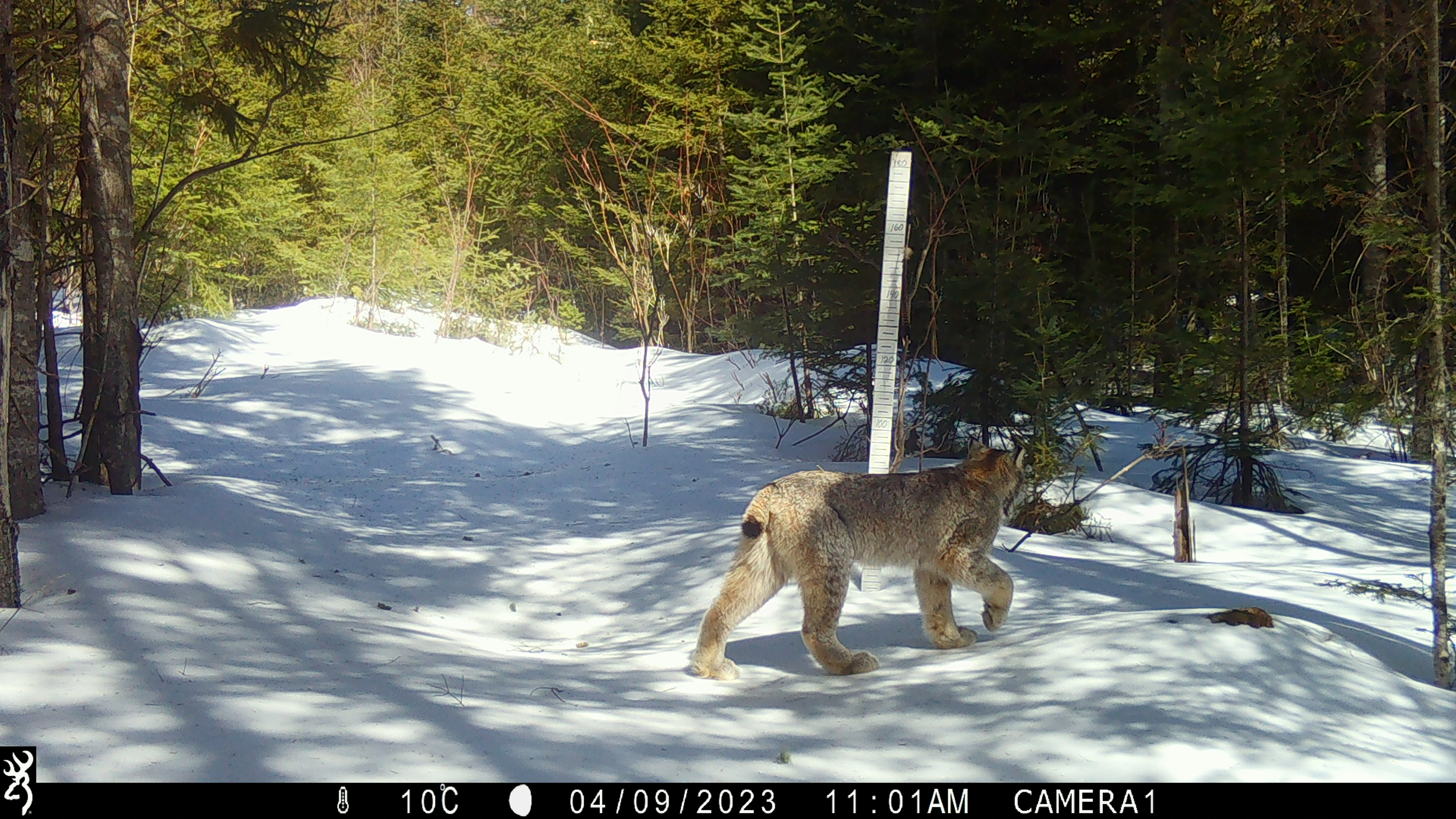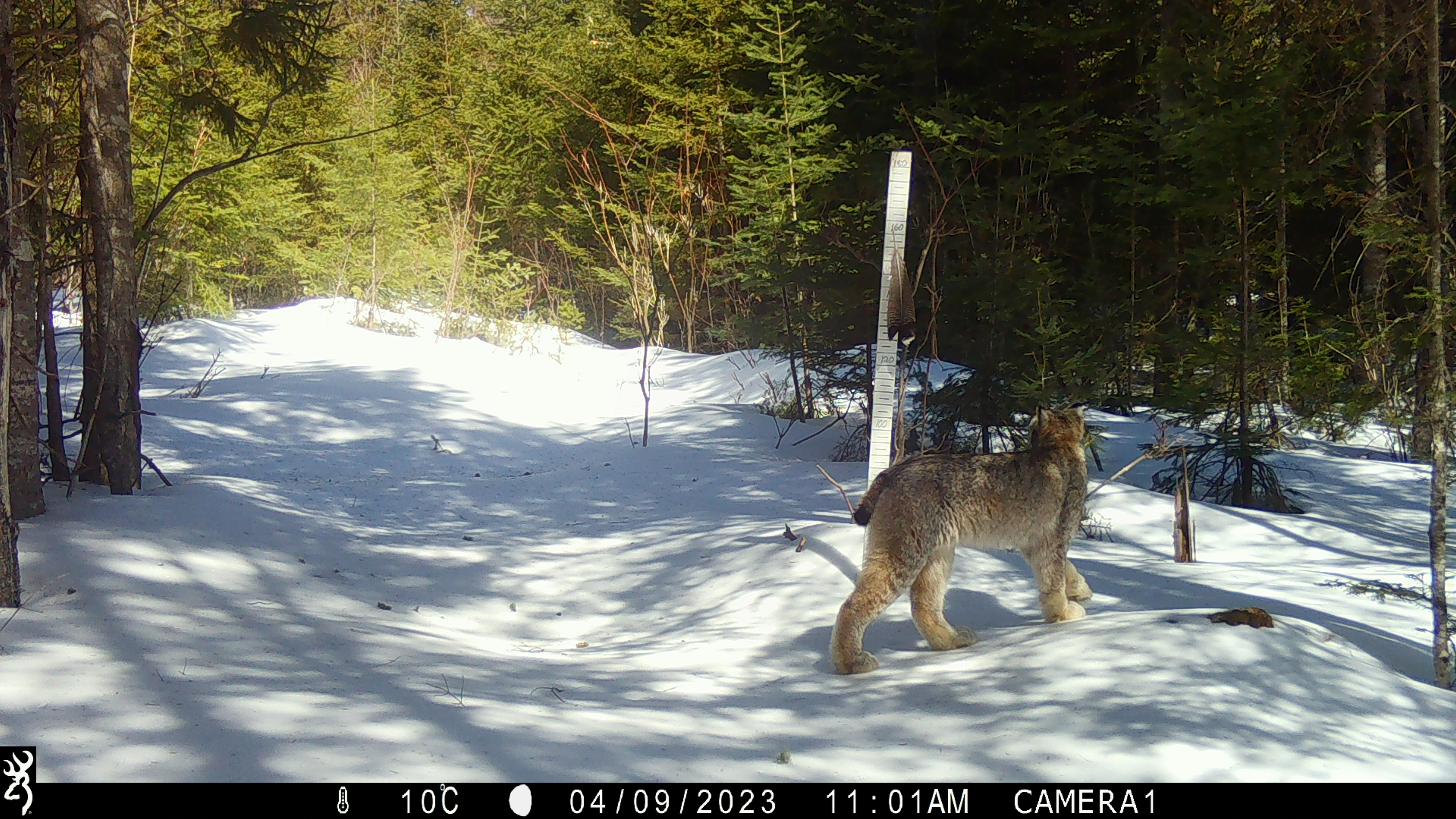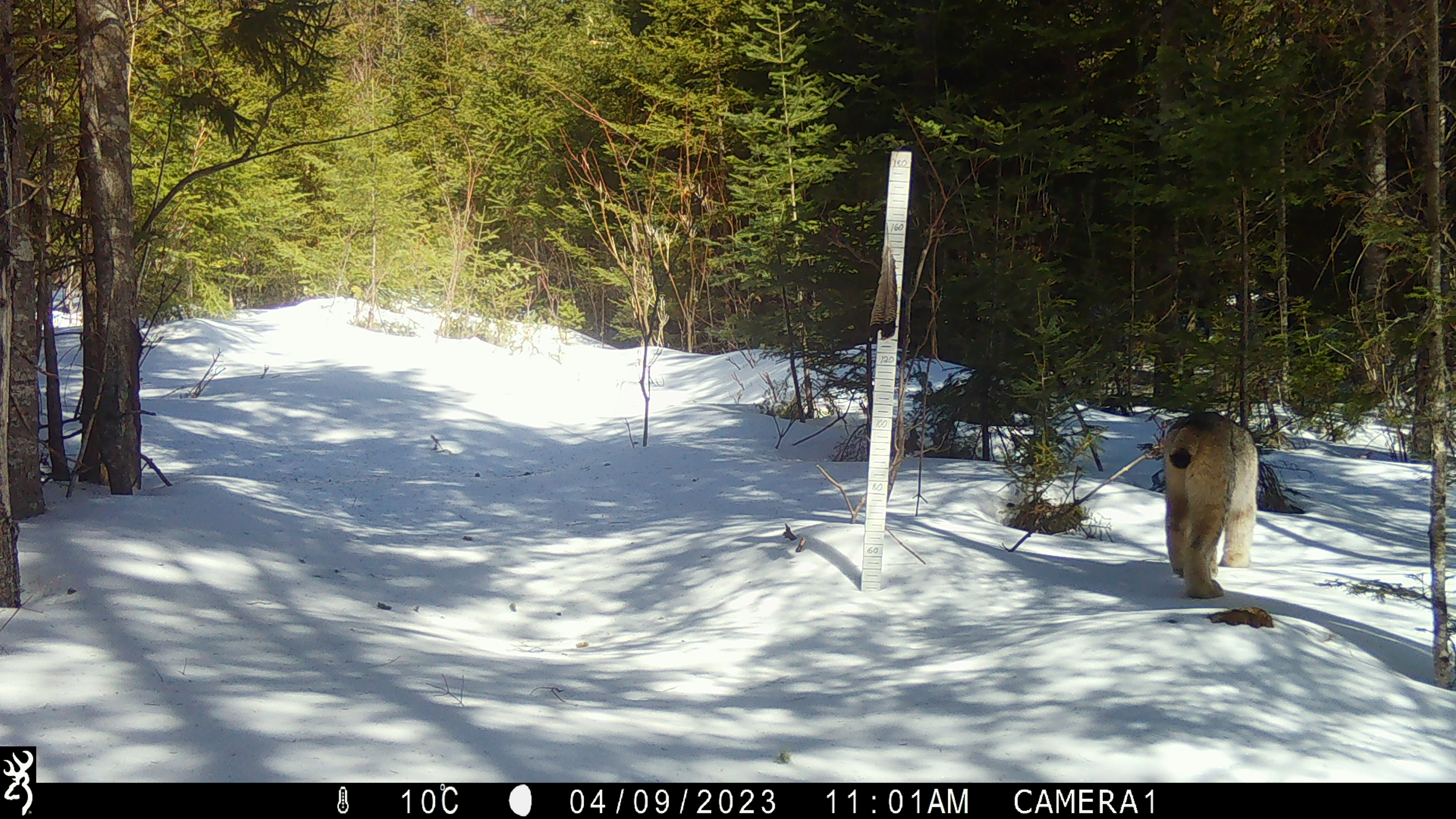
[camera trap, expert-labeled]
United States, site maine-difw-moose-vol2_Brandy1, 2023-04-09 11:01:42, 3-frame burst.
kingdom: Animalia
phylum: Chordata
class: Mammalia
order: Carnivora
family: Felidae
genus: Lynx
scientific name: Lynx canadensis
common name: canada lynx